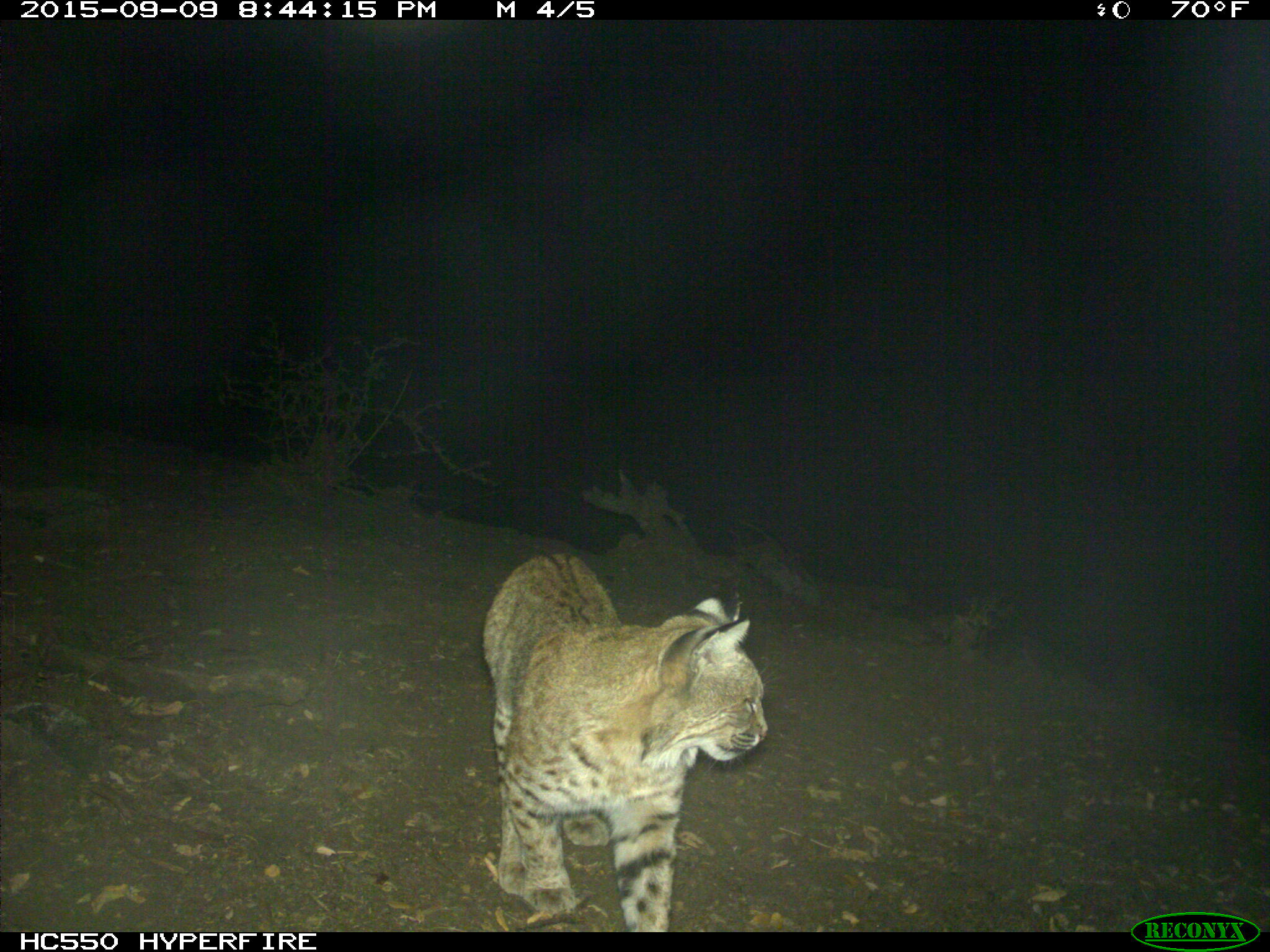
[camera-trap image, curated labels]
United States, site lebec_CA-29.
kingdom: Animalia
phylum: Chordata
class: Mammalia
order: Carnivora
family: Felidae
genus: Lynx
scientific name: Lynx rufus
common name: bobcat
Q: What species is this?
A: Lynx rufus (bobcat).